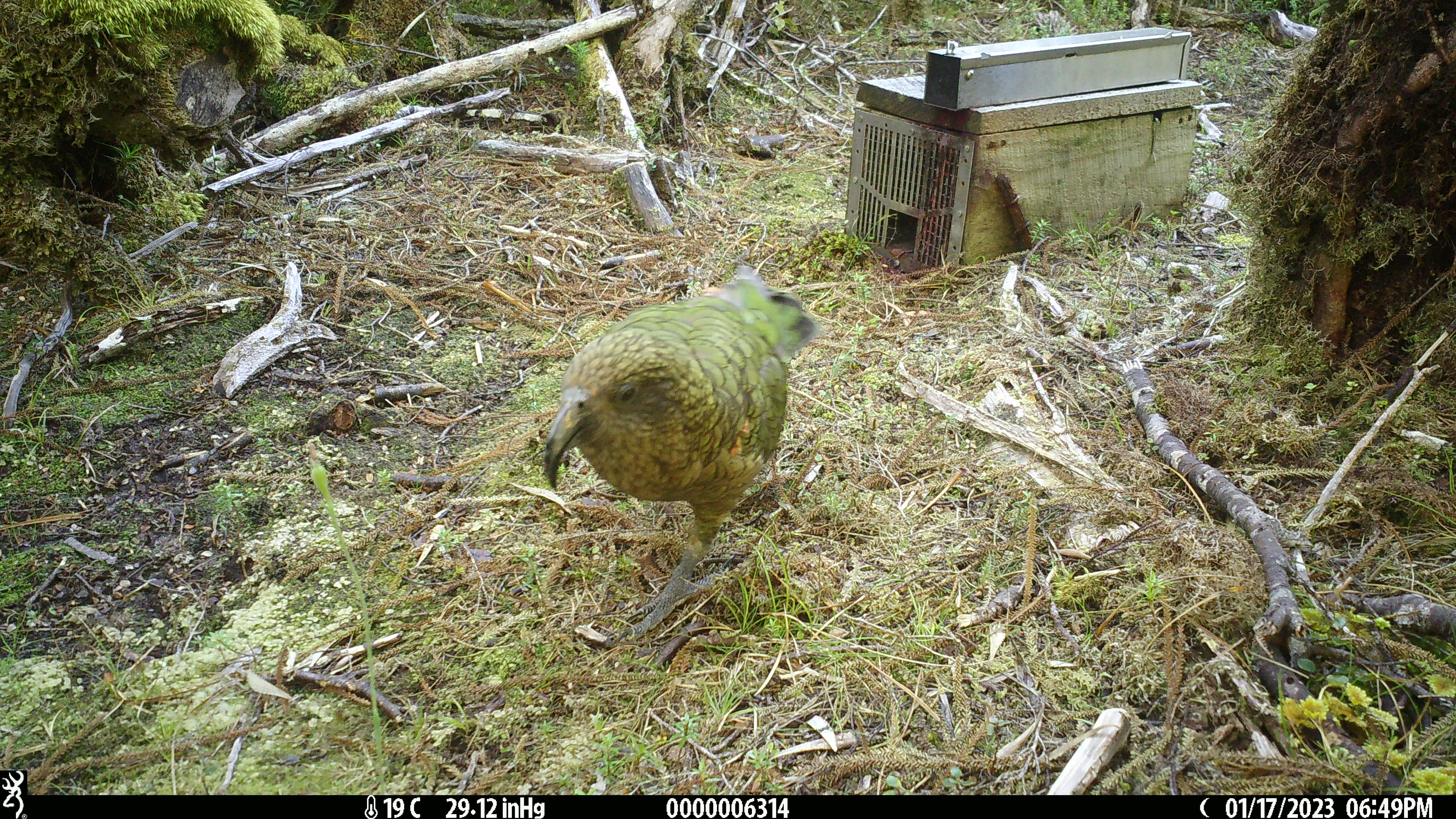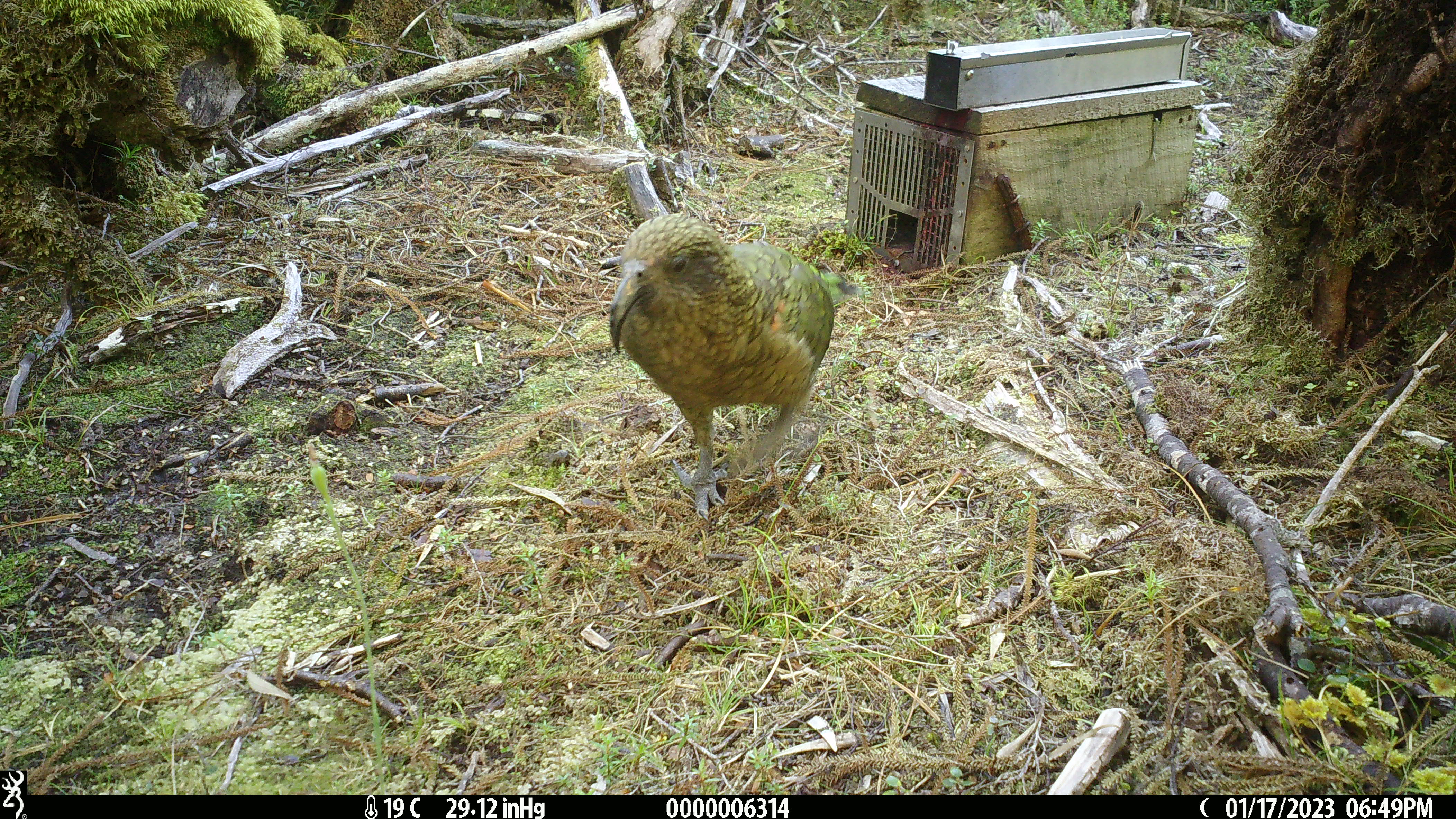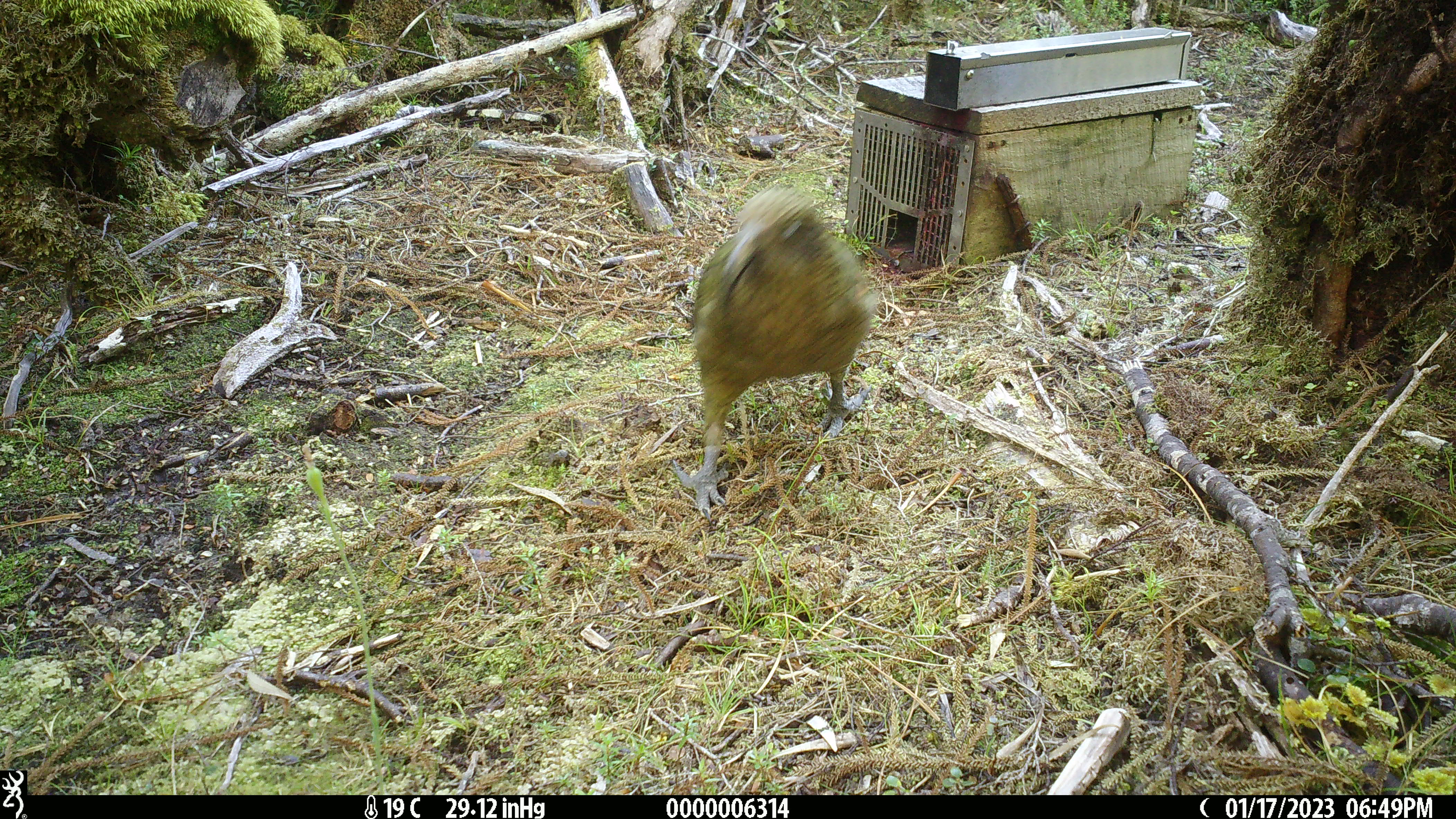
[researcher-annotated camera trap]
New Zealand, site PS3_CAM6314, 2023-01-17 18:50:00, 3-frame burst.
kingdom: Animalia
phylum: Chordata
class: Aves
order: Psittaciformes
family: Strigopidae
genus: Nestor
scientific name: Nestor notabilis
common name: kea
Kea (Nestor notabilis).